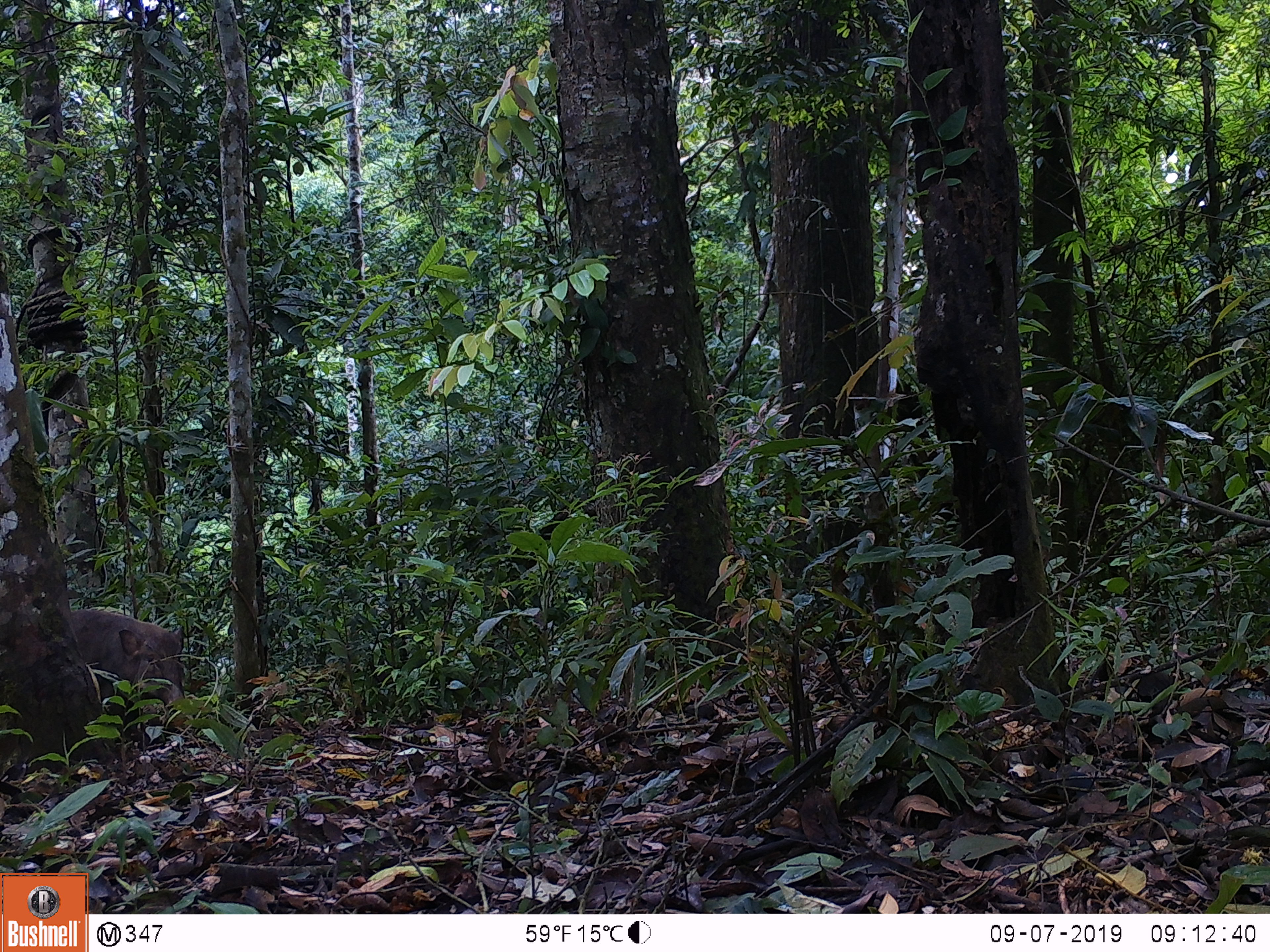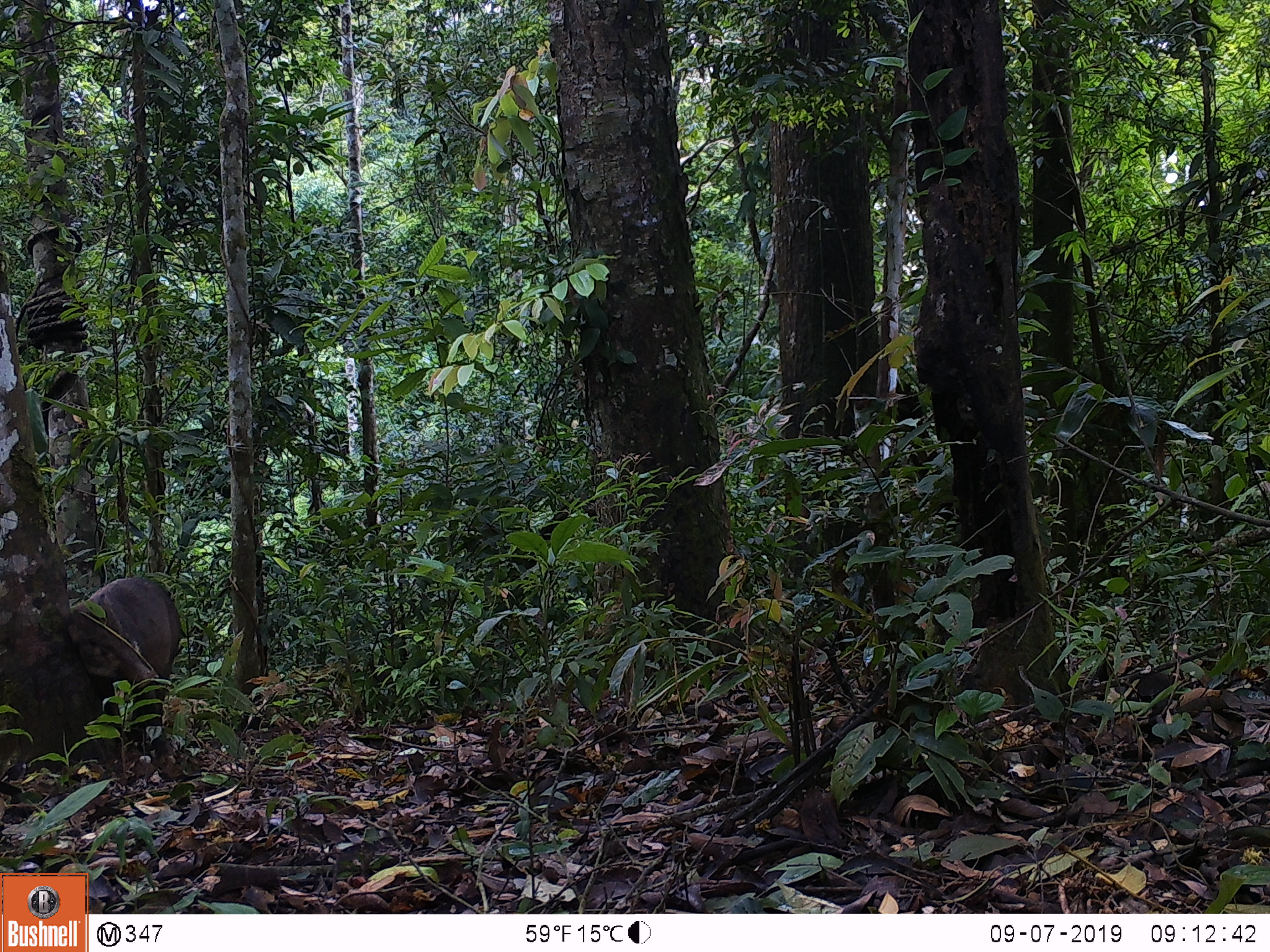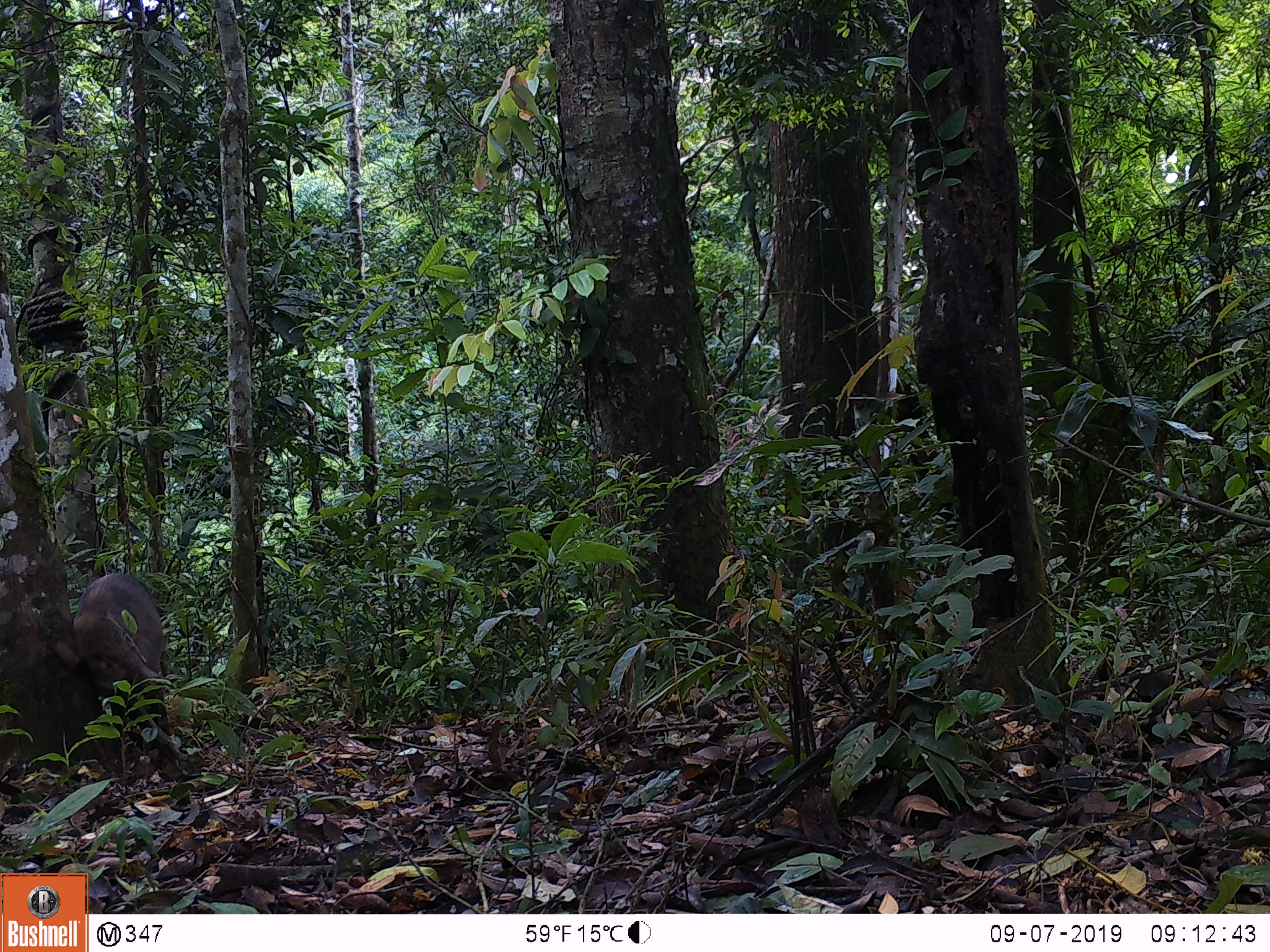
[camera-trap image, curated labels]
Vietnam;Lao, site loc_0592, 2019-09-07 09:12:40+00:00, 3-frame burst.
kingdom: Animalia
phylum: Chordata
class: Mammalia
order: Artiodactyla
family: Suidae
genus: Sus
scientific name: Sus scrofa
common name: eurasian wild pig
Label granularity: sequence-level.